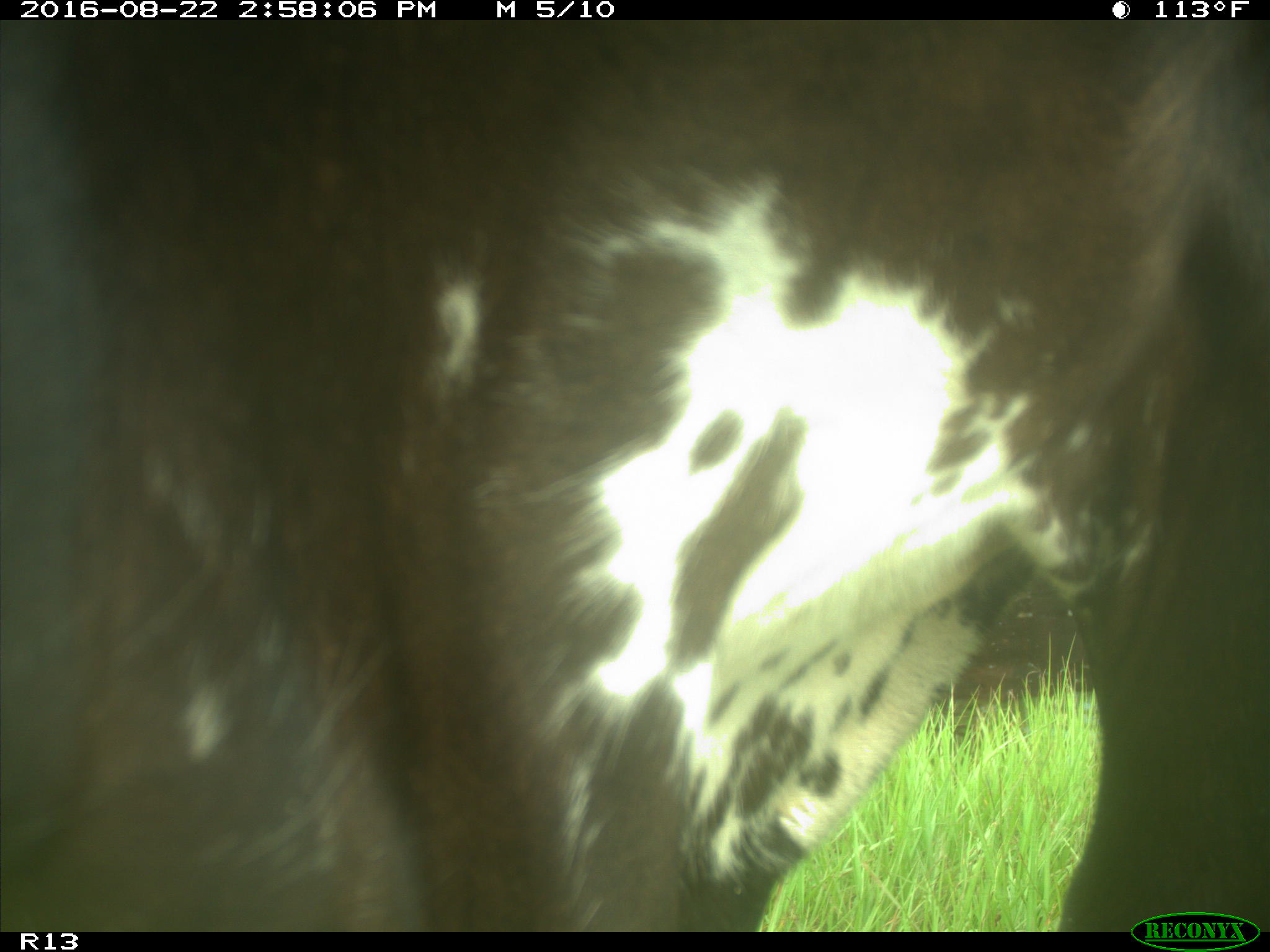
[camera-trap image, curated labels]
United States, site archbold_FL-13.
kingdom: Animalia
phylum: Chordata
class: Mammalia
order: Artiodactyla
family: Bovidae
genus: Bos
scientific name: Bos taurus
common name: domestic cow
Bos taurus (domestic cow).